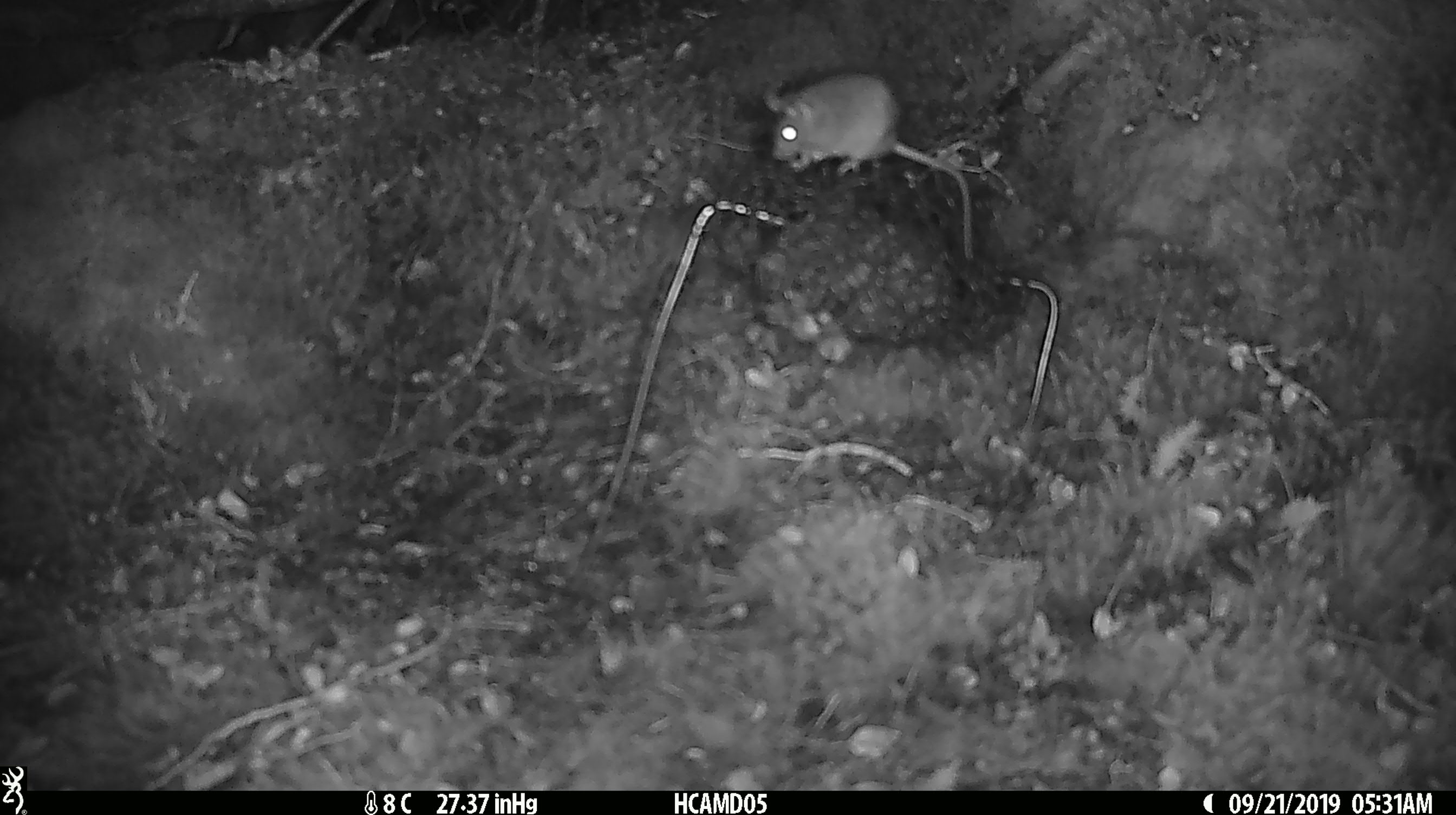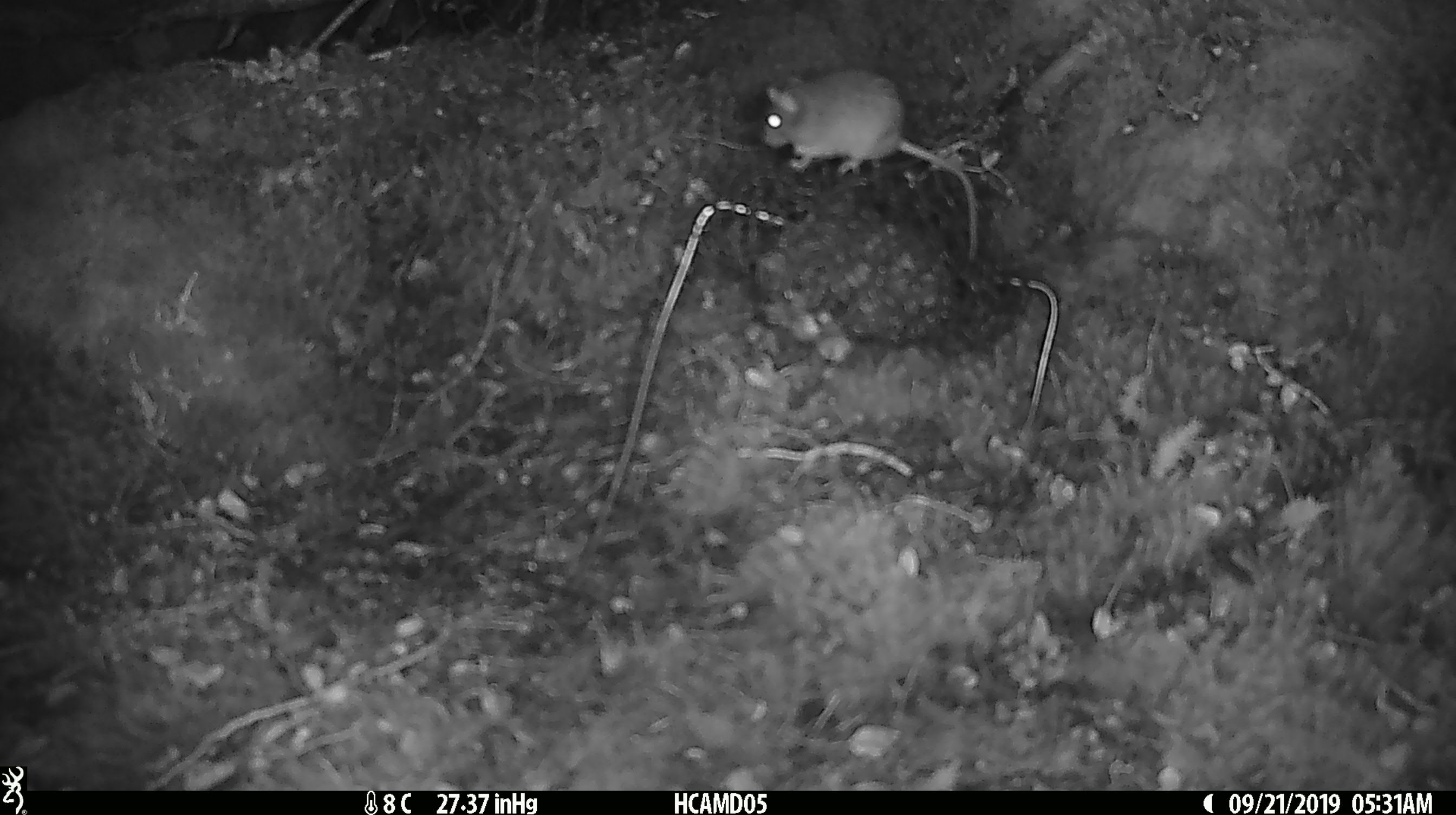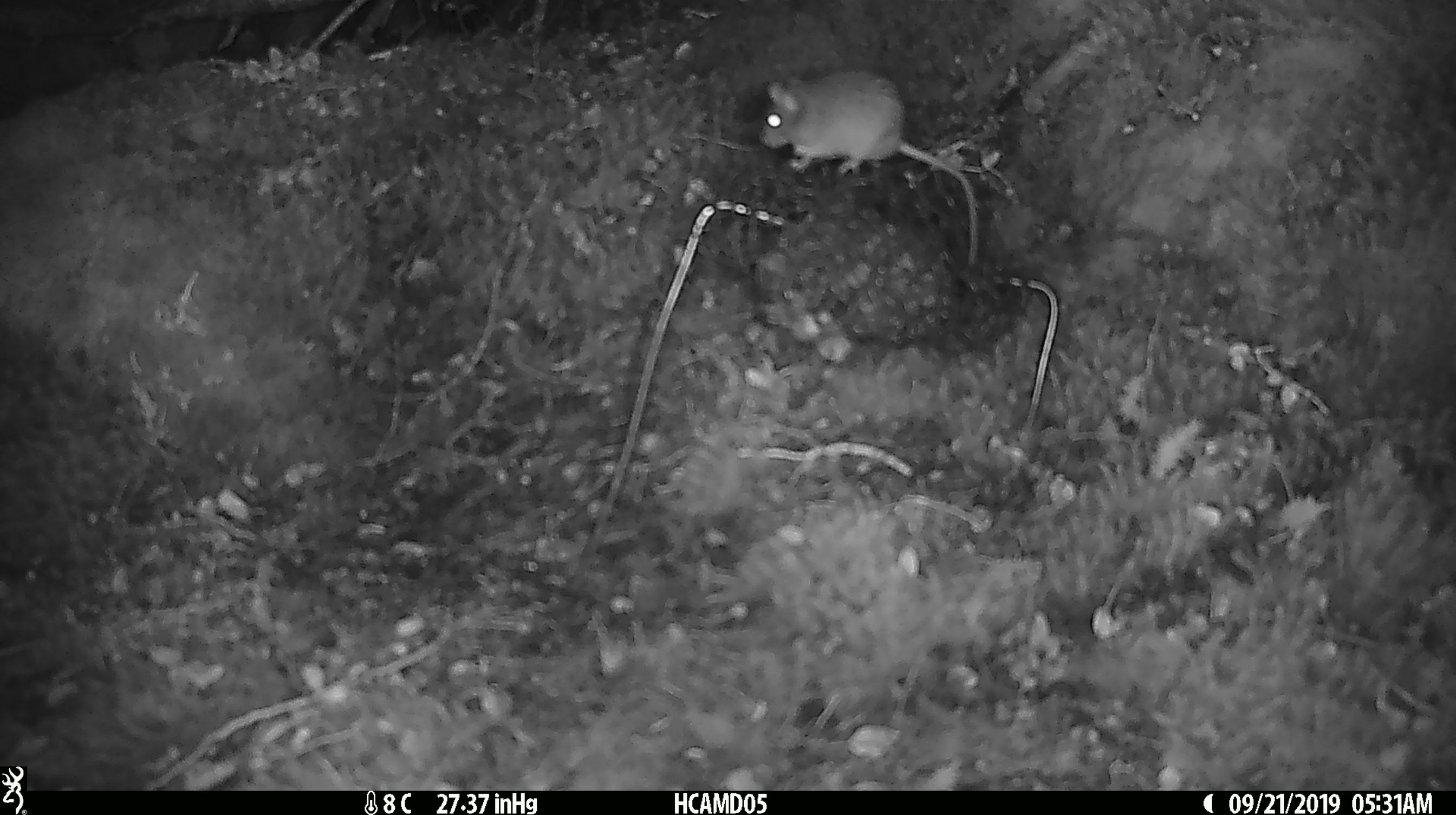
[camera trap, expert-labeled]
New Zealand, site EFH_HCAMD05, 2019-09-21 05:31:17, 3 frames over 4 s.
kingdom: Animalia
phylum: Chordata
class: Mammalia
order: Rodentia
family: Muridae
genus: Mus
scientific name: Mus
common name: mouse